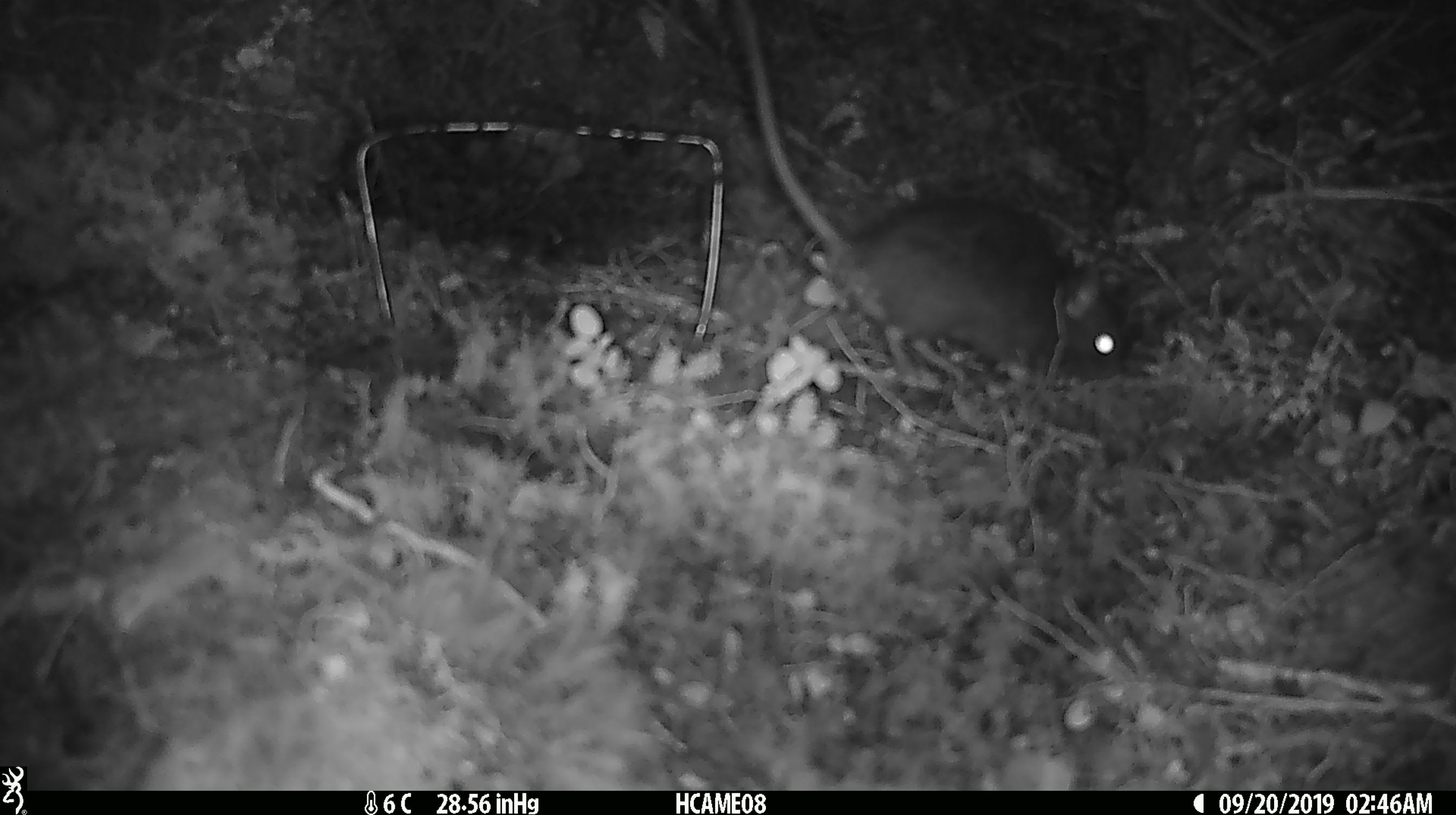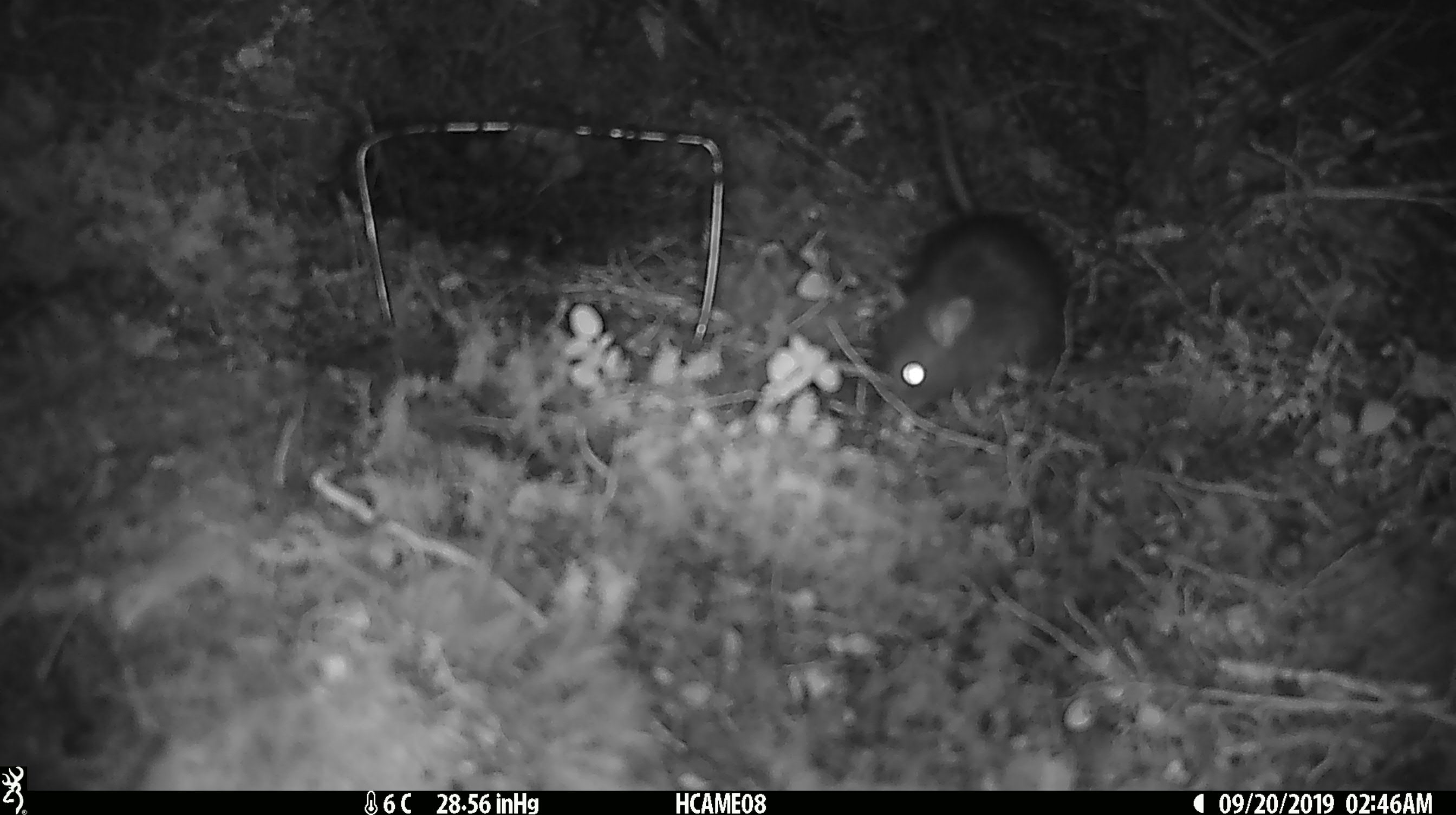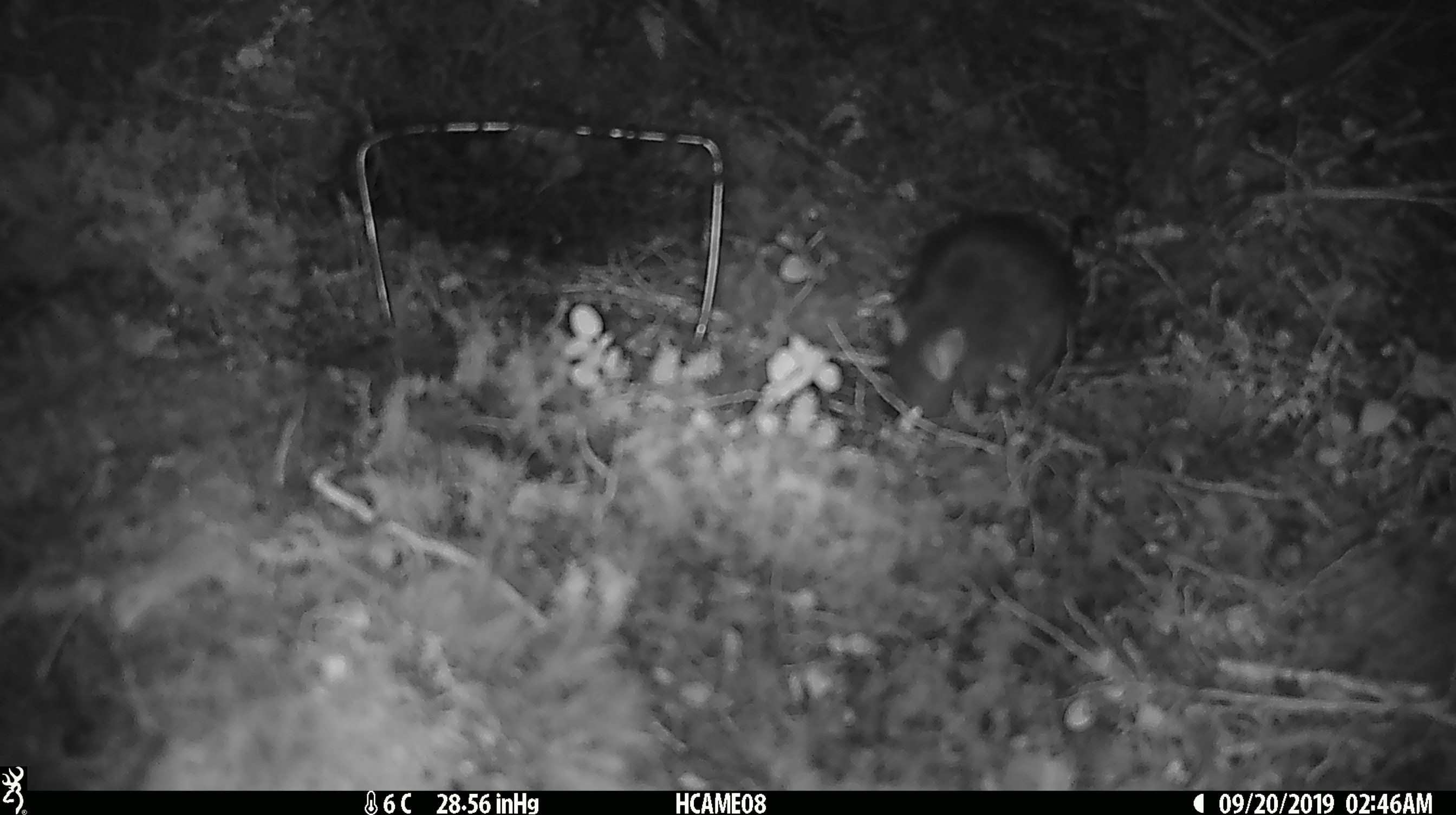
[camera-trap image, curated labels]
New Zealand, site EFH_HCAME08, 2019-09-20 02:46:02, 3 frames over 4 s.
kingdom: Animalia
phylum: Chordata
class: Mammalia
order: Rodentia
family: Muridae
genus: Rattus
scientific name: Rattus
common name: rat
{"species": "rat (Rattus)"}